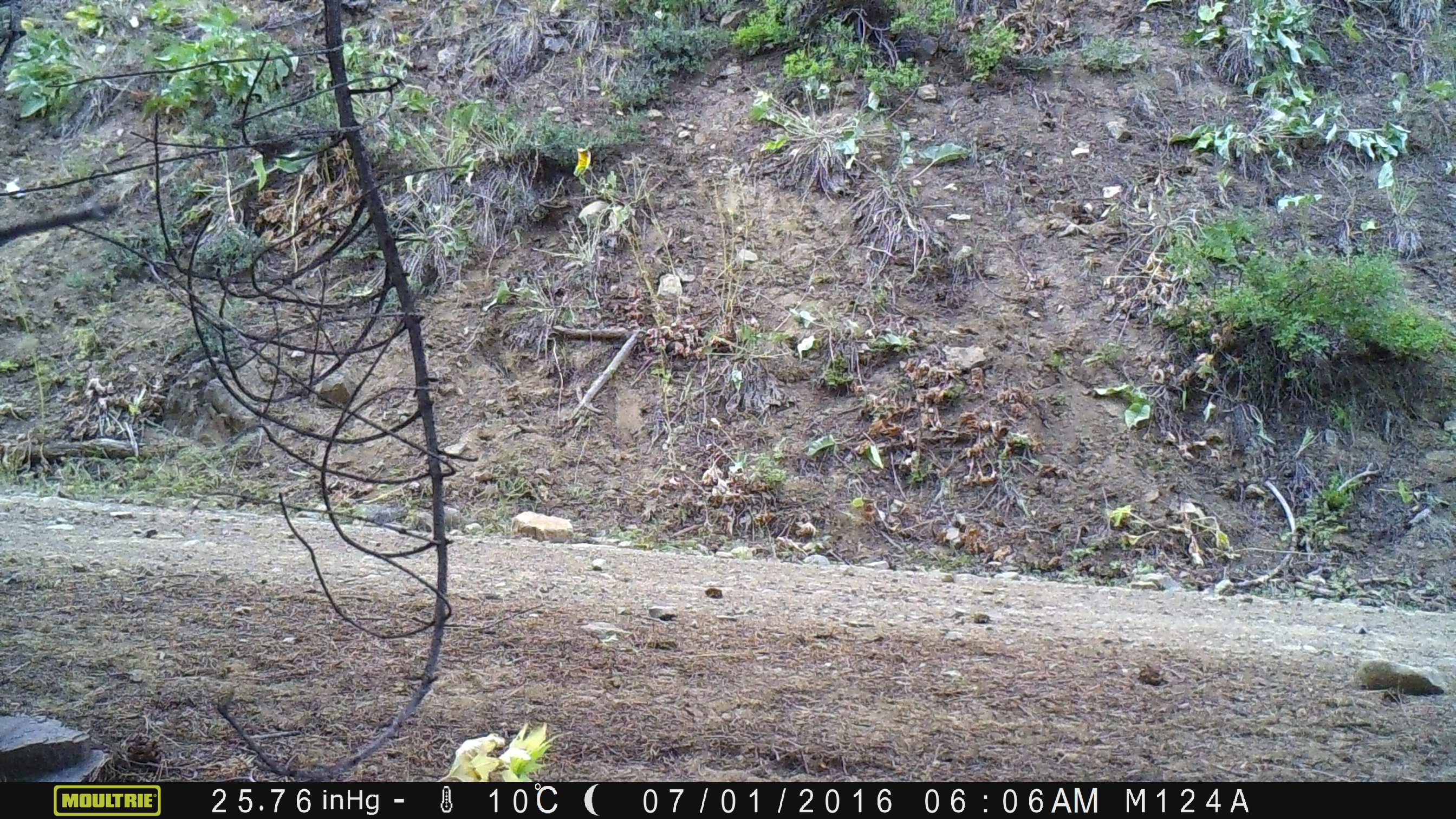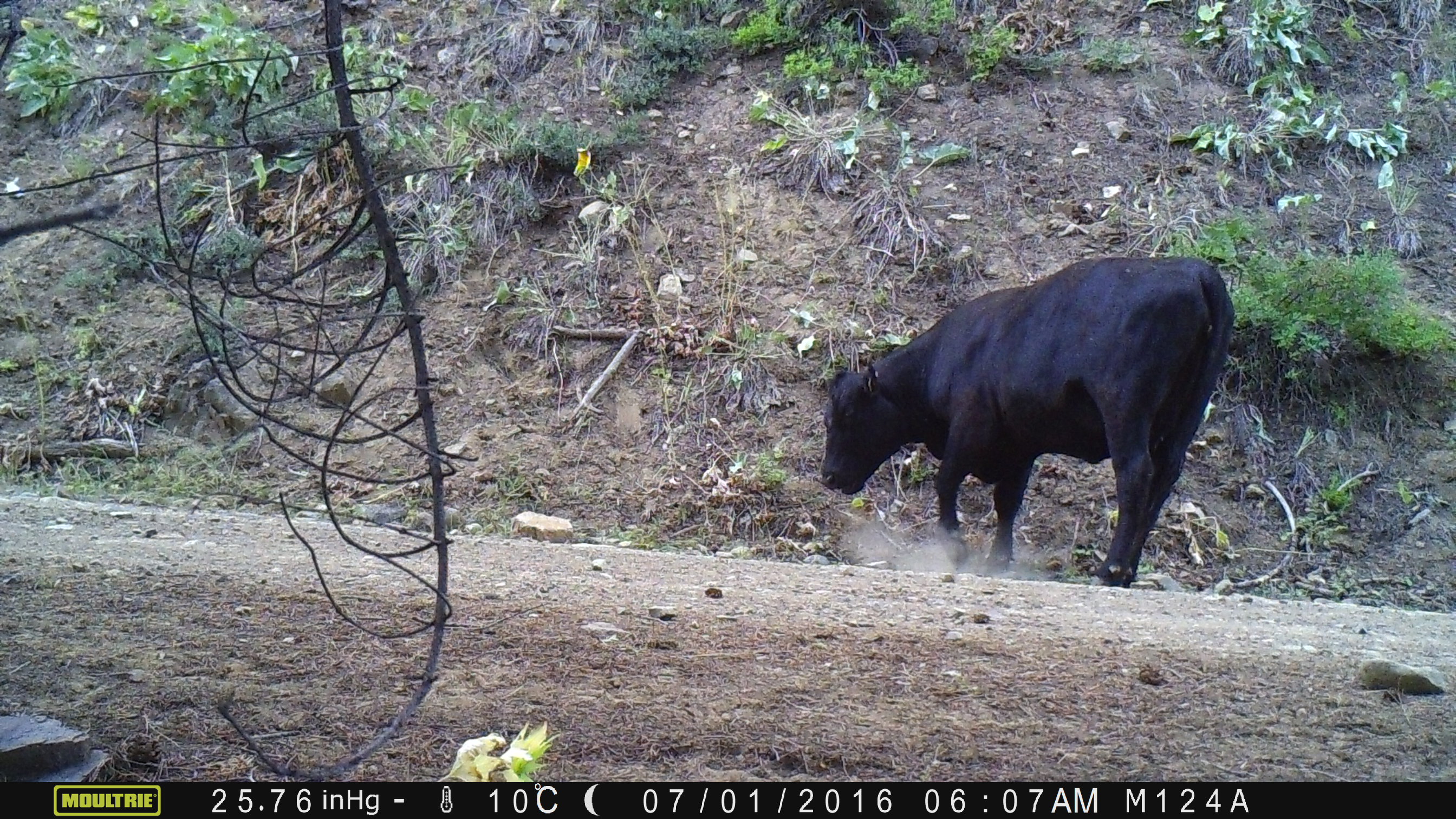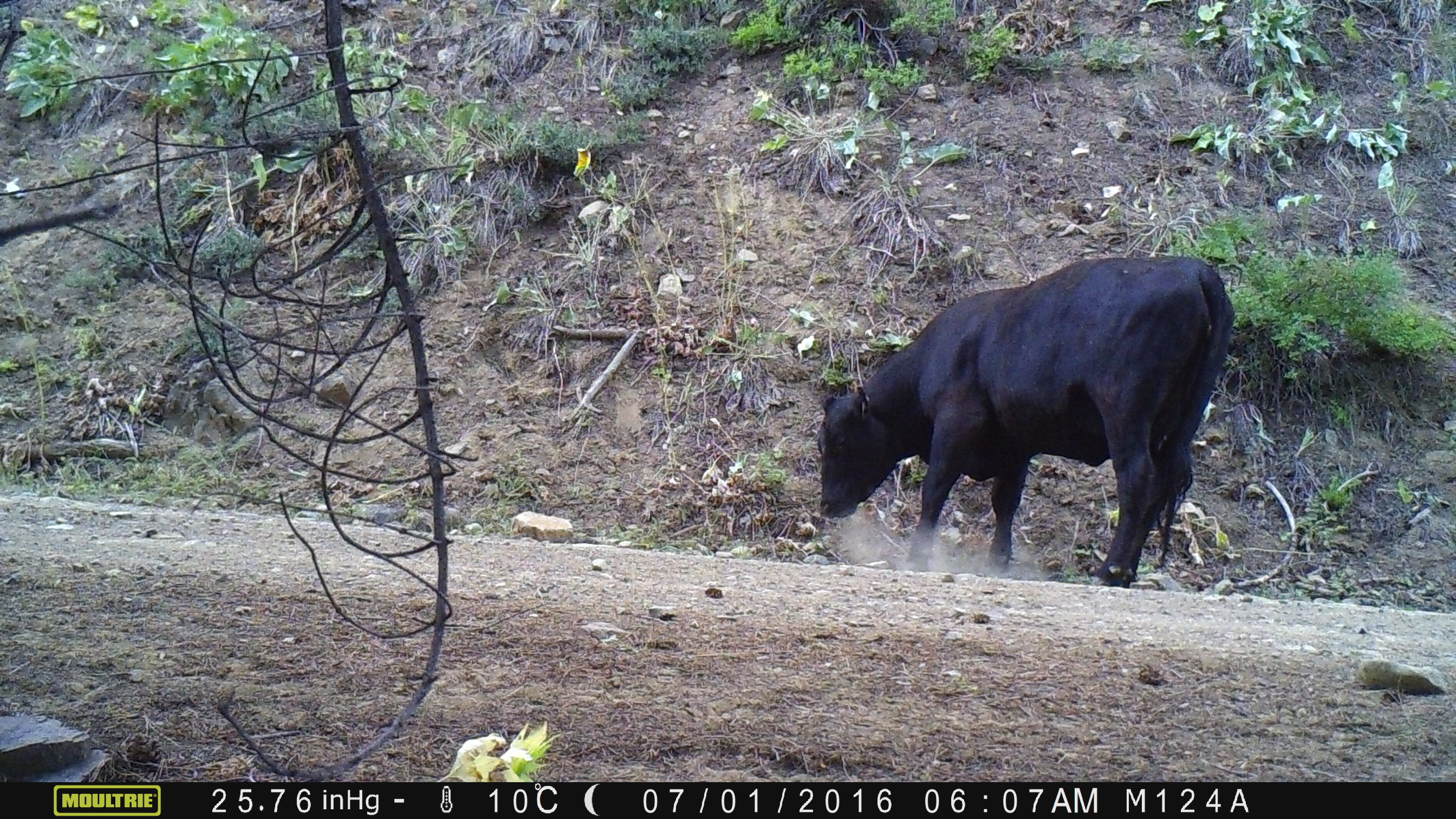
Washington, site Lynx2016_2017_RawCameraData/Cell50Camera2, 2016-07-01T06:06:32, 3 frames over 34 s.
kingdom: Animalia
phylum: Chordata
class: Mammalia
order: Artiodactyla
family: Bovidae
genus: Bos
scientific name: Bos taurus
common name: domestic cattle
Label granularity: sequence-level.